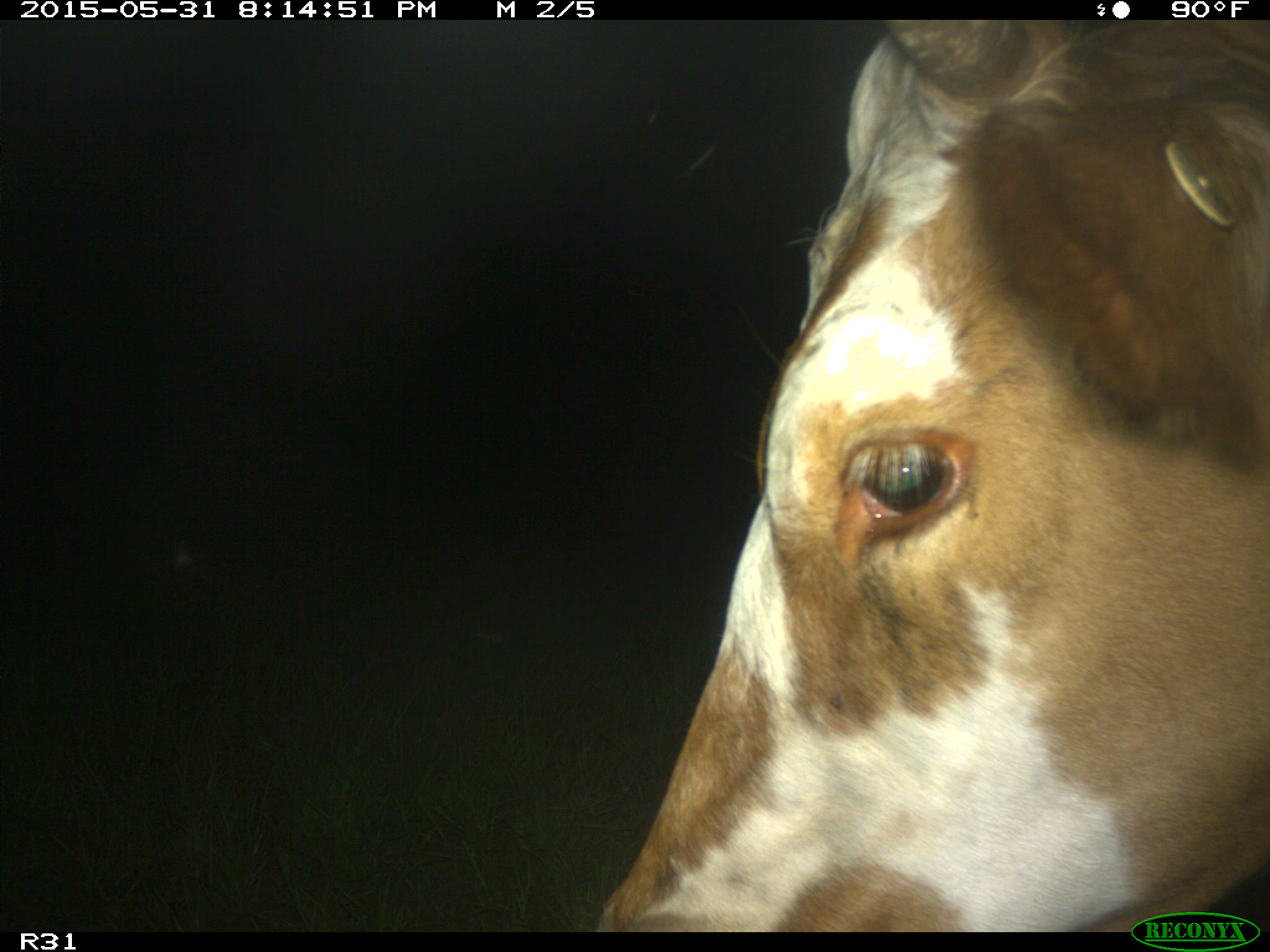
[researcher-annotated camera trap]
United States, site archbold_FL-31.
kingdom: Animalia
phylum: Chordata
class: Mammalia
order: Artiodactyla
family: Bovidae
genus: Bos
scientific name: Bos taurus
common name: domestic cow